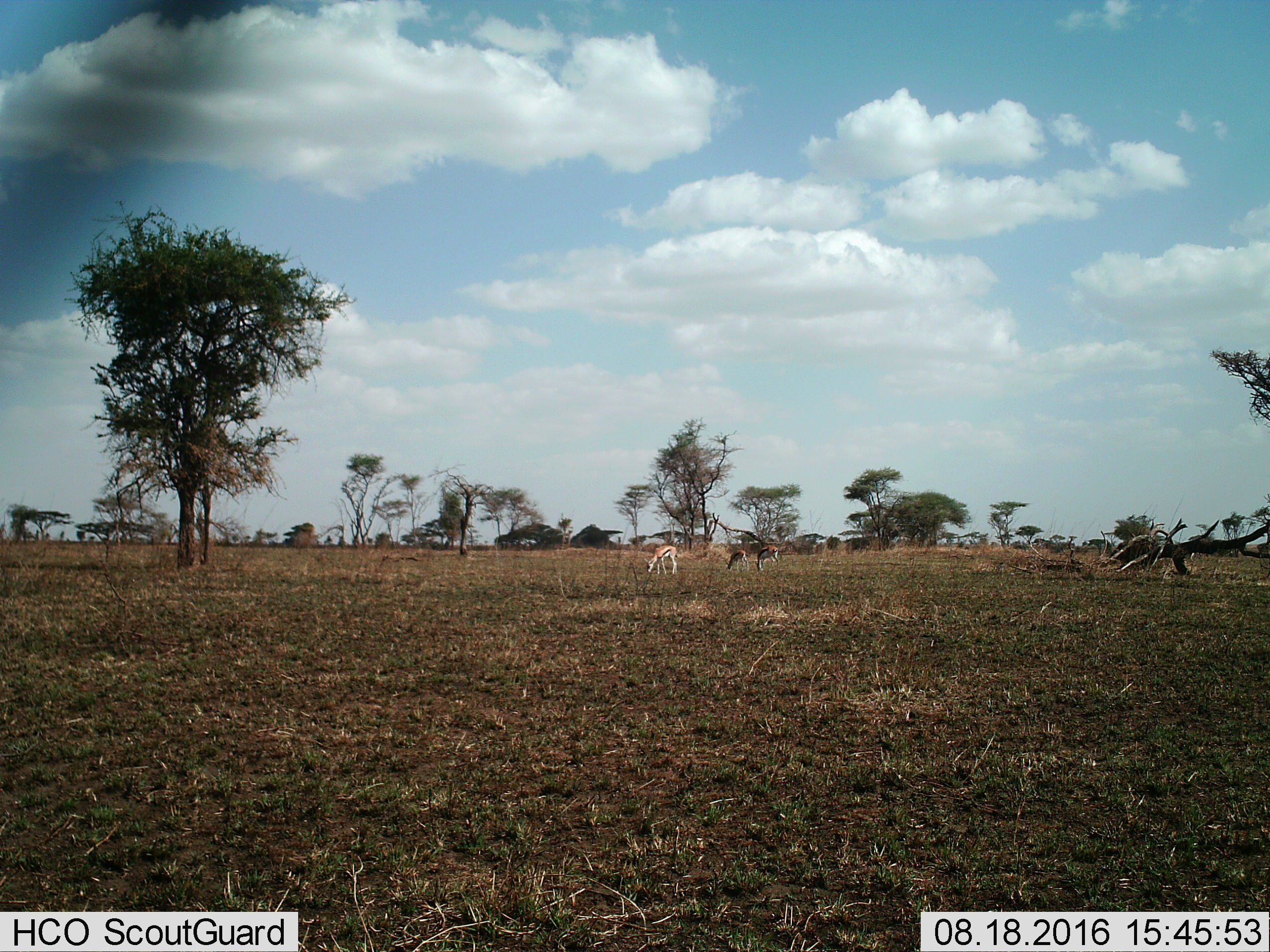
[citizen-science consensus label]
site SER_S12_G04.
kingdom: Animalia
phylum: Chordata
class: Mammalia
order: Artiodactyla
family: Bovidae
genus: Eudorcas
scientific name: Eudorcas thomsonii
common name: thomson's gazelle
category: gazellethomsons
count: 3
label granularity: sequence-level